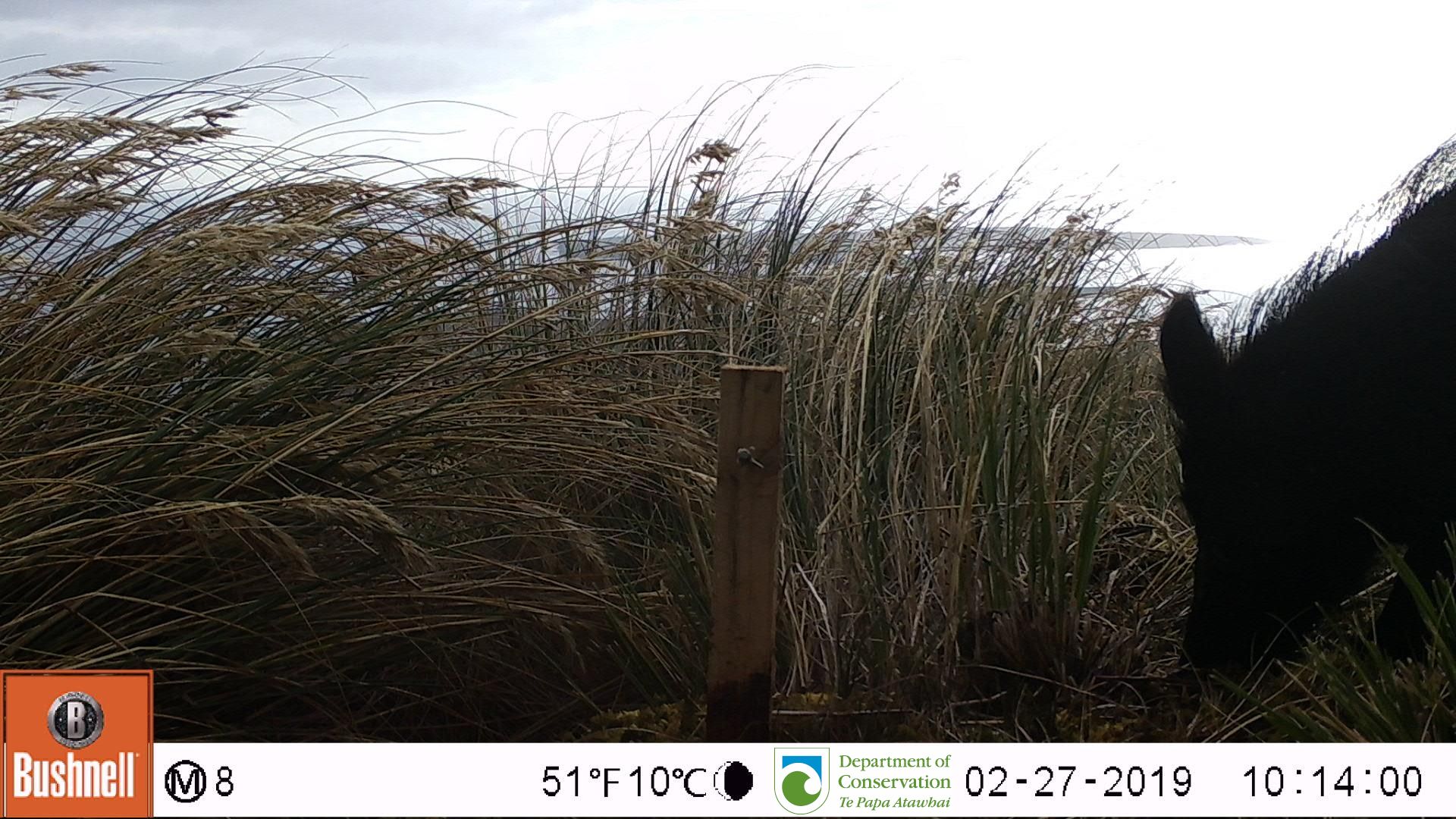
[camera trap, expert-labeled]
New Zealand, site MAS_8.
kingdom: Animalia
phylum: Chordata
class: Mammalia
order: Artiodactyla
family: Suidae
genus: Sus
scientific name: Sus scrofa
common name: pig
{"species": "pig (Sus scrofa)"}